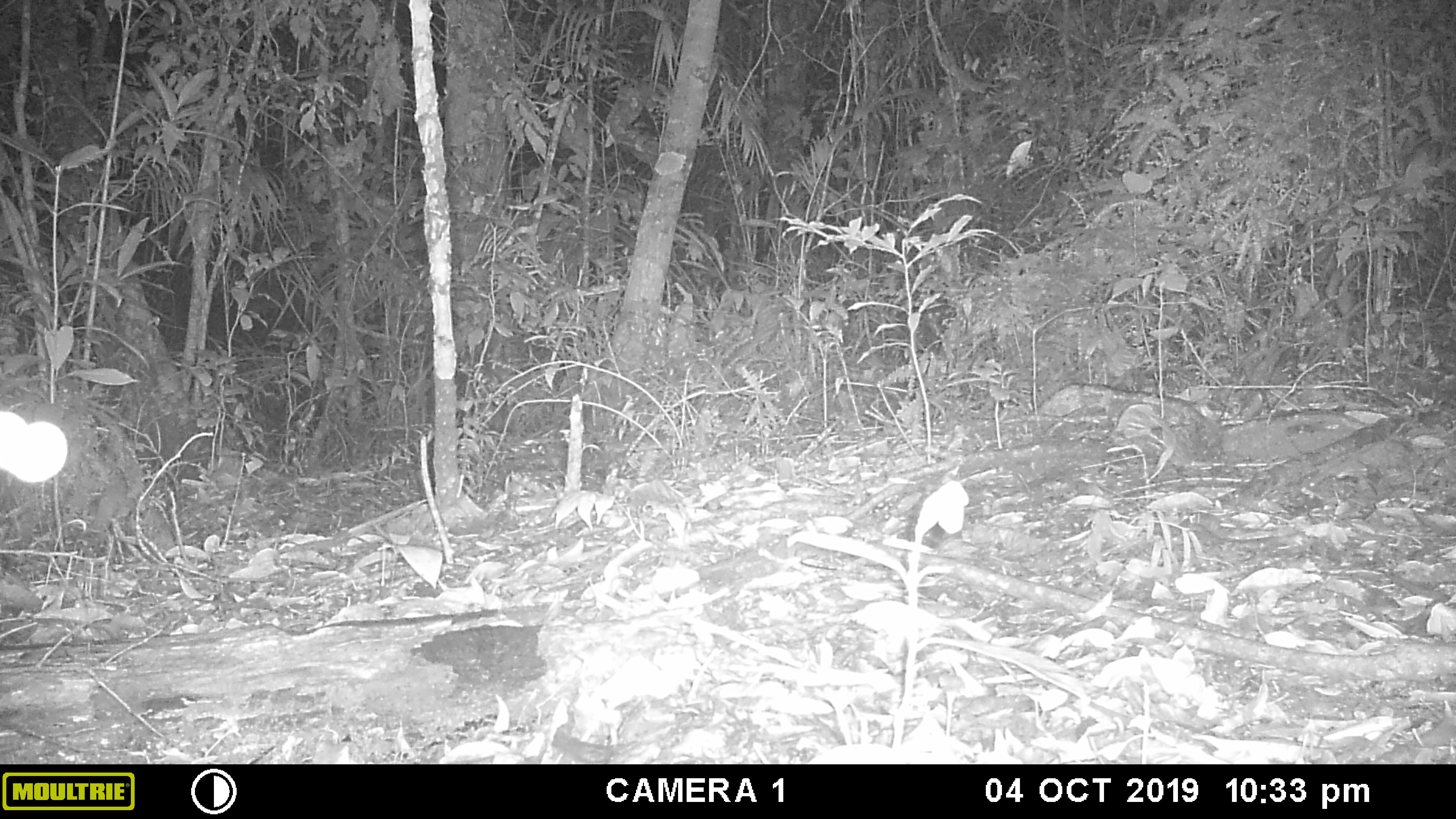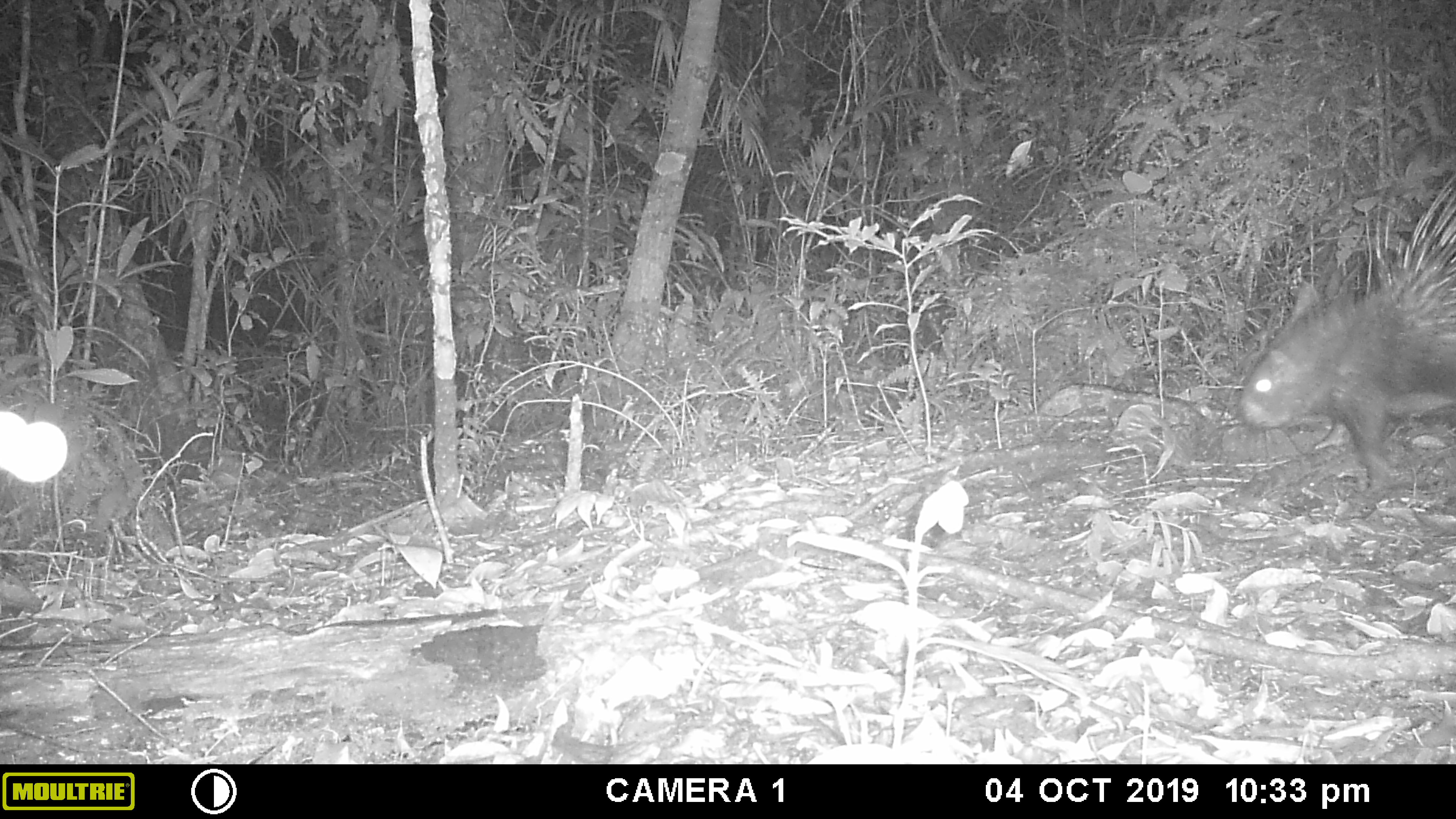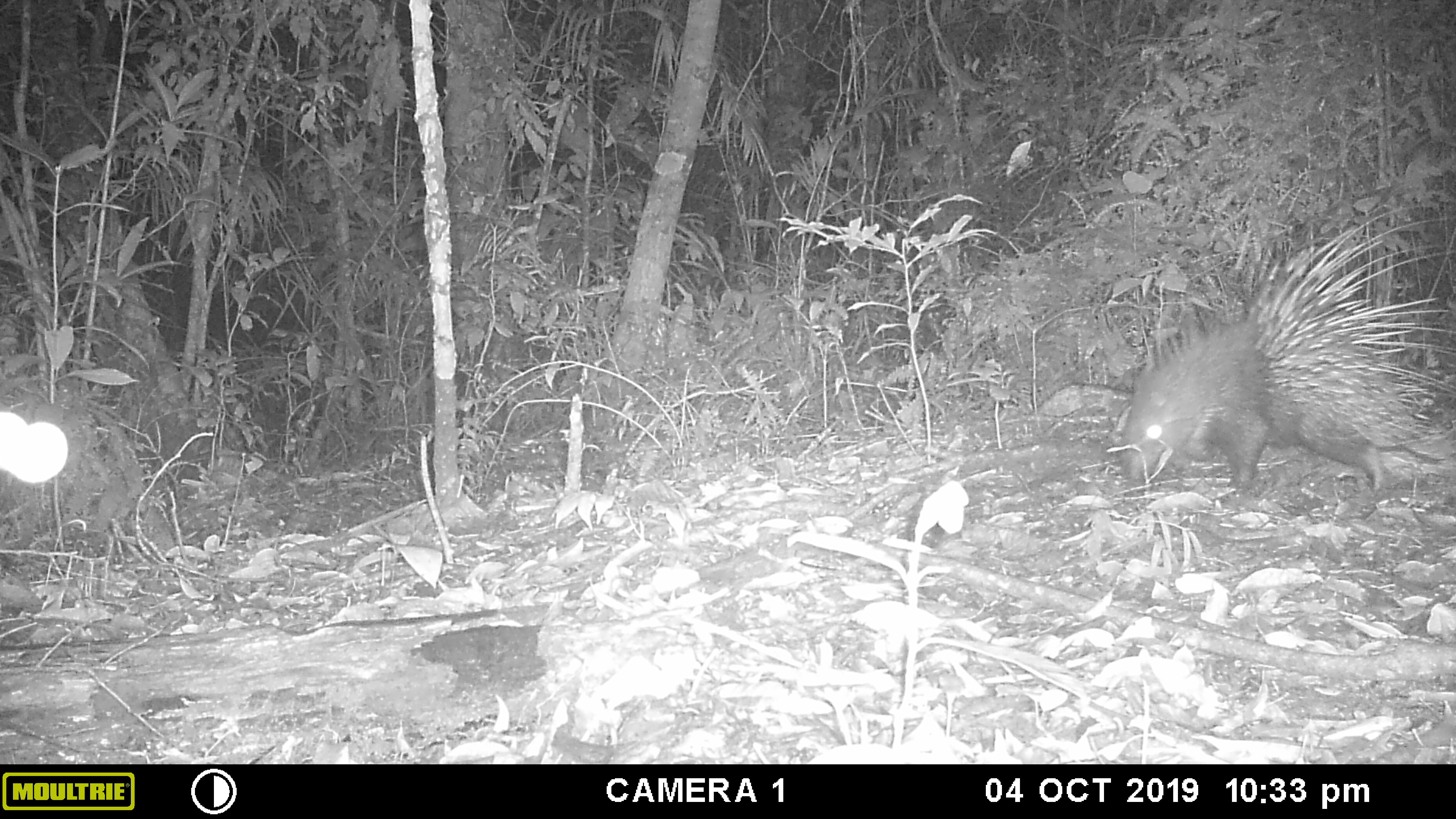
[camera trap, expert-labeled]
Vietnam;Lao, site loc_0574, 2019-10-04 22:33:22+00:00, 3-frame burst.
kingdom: Animalia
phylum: Chordata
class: Mammalia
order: Rodentia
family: Hystricidae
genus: Hystrix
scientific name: Hystrix brachyura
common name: malayan porcupine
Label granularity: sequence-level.